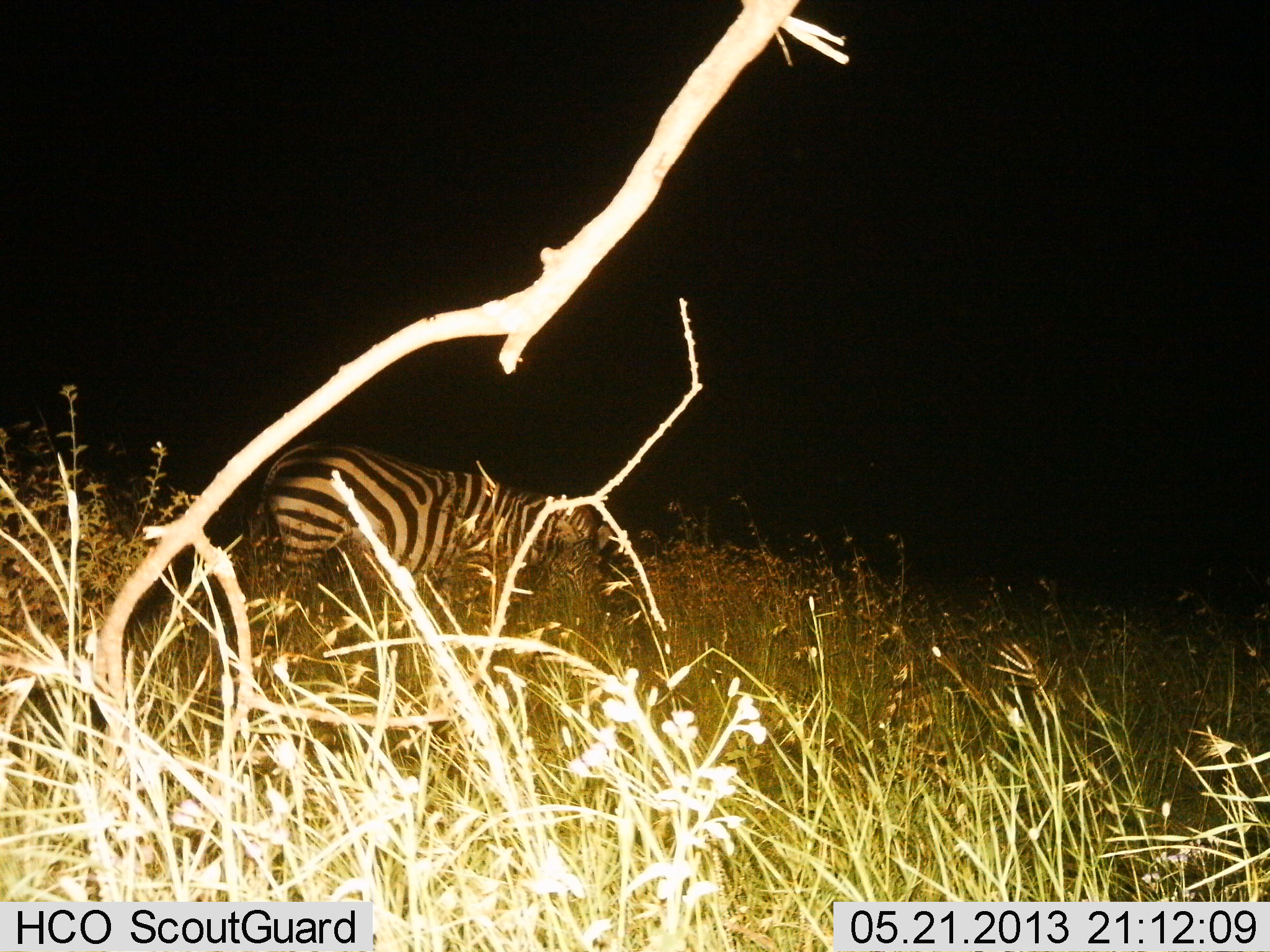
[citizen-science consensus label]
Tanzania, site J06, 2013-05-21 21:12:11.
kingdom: Animalia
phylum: Chordata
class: Mammalia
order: Perissodactyla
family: Equidae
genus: Equus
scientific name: Equus quagga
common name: plains zebra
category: zebra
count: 1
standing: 50%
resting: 0%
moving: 20%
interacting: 0%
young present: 0%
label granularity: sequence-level